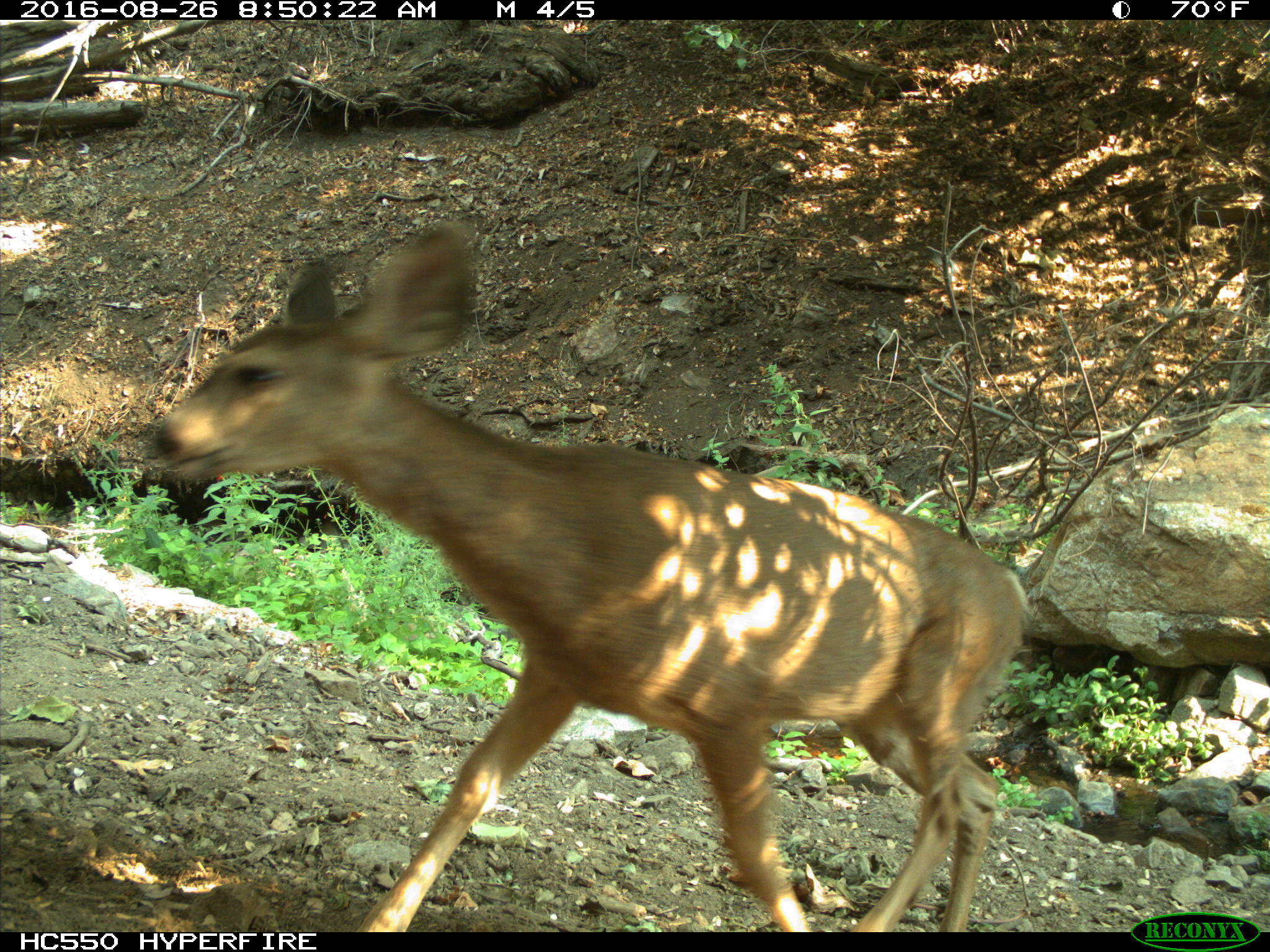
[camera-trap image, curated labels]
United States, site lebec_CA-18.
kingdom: Animalia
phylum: Chordata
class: Mammalia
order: Artiodactyla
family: Cervidae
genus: Odocoileus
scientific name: Odocoileus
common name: deer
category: unidentified deer